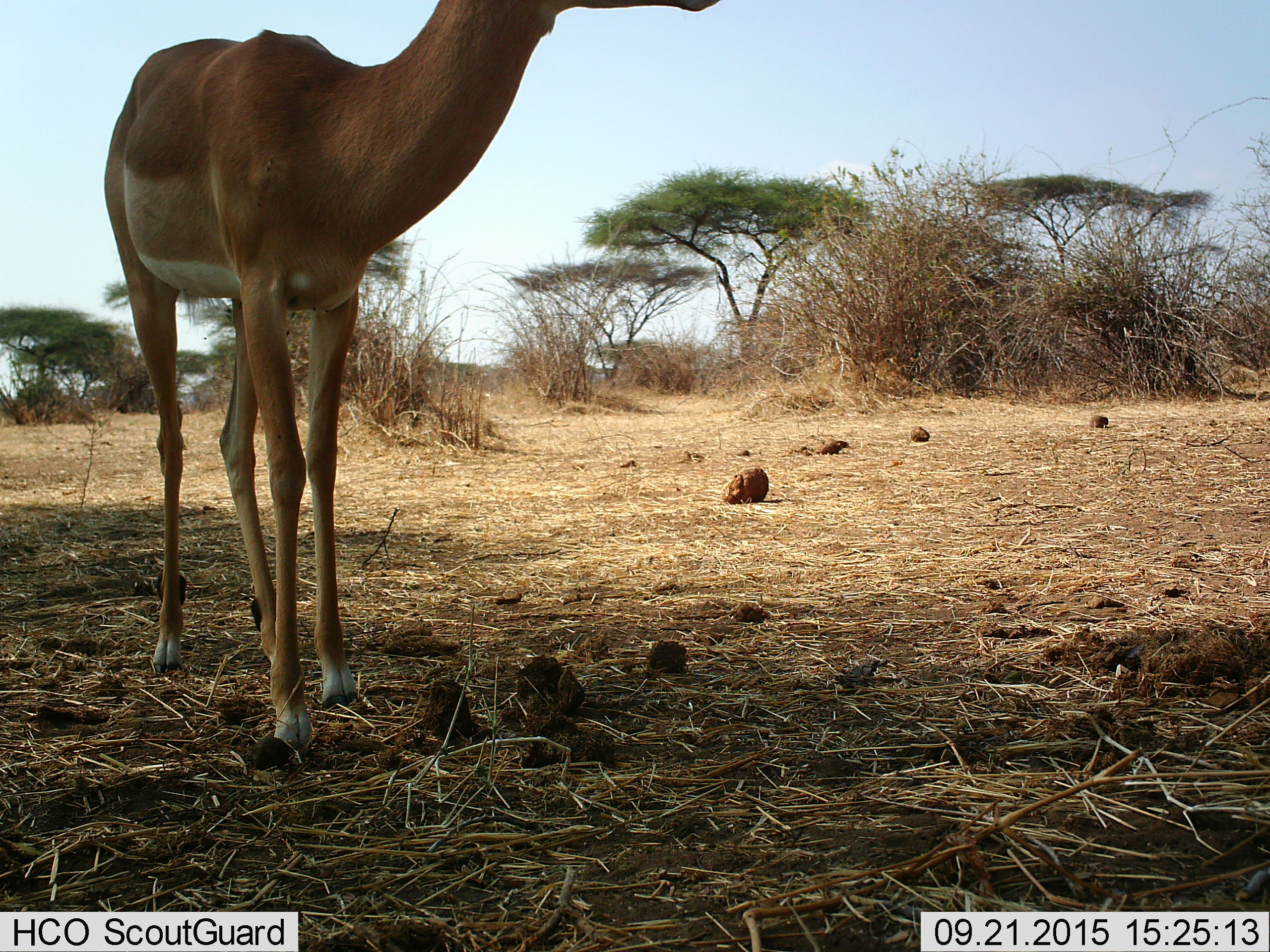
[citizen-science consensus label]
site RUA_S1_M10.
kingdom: Animalia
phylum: Chordata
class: Mammalia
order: Artiodactyla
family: Bovidae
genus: Aepyceros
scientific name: Aepyceros melampus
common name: impala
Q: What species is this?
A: Impala (Aepyceros melampus).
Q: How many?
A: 1.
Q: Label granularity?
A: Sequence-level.